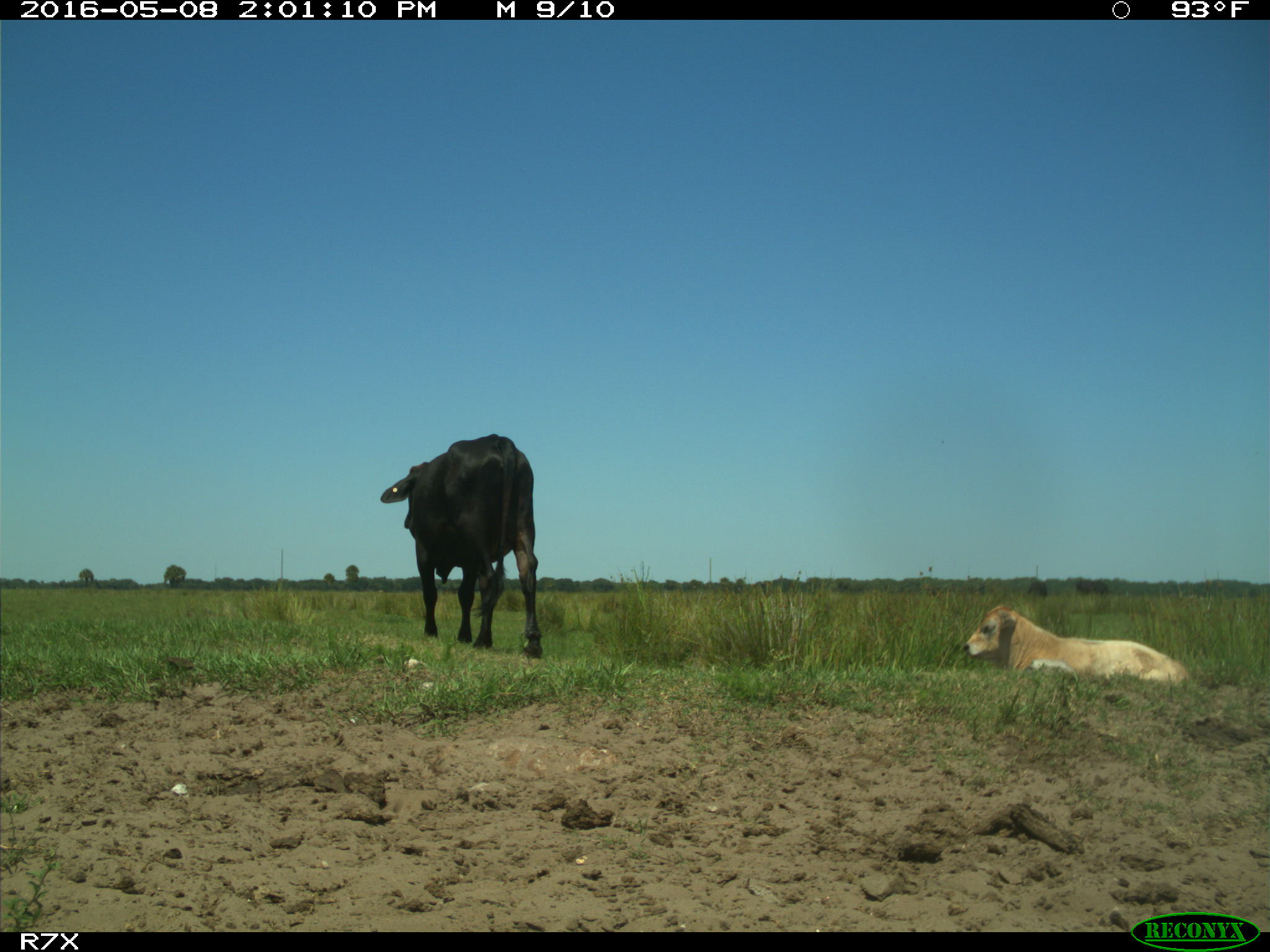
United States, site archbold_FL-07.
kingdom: Animalia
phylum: Chordata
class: Mammalia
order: Artiodactyla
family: Bovidae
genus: Bos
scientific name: Bos taurus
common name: domestic cow